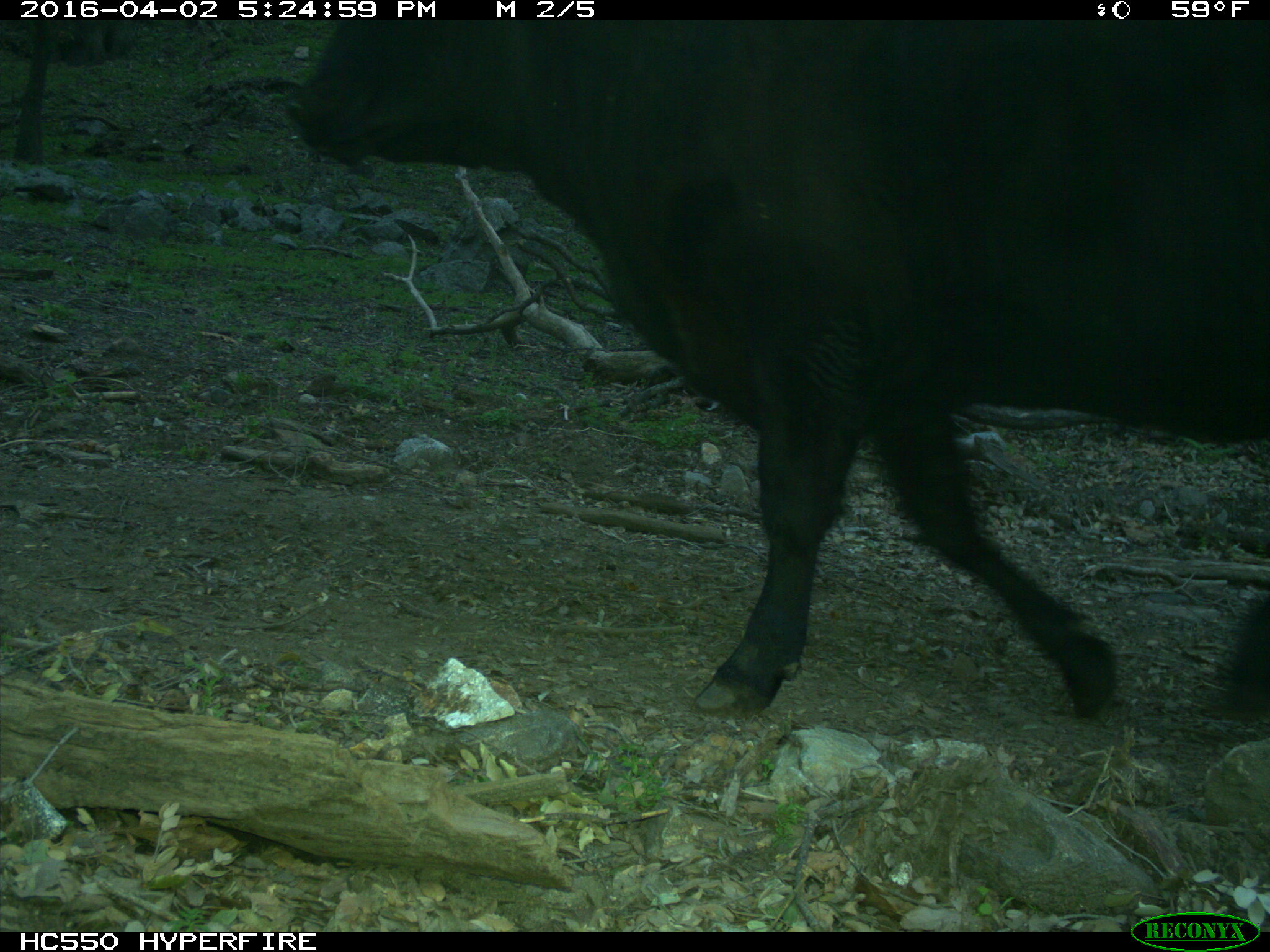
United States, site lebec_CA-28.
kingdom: Animalia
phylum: Chordata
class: Mammalia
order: Artiodactyla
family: Bovidae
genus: Bos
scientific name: Bos taurus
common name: domestic cow